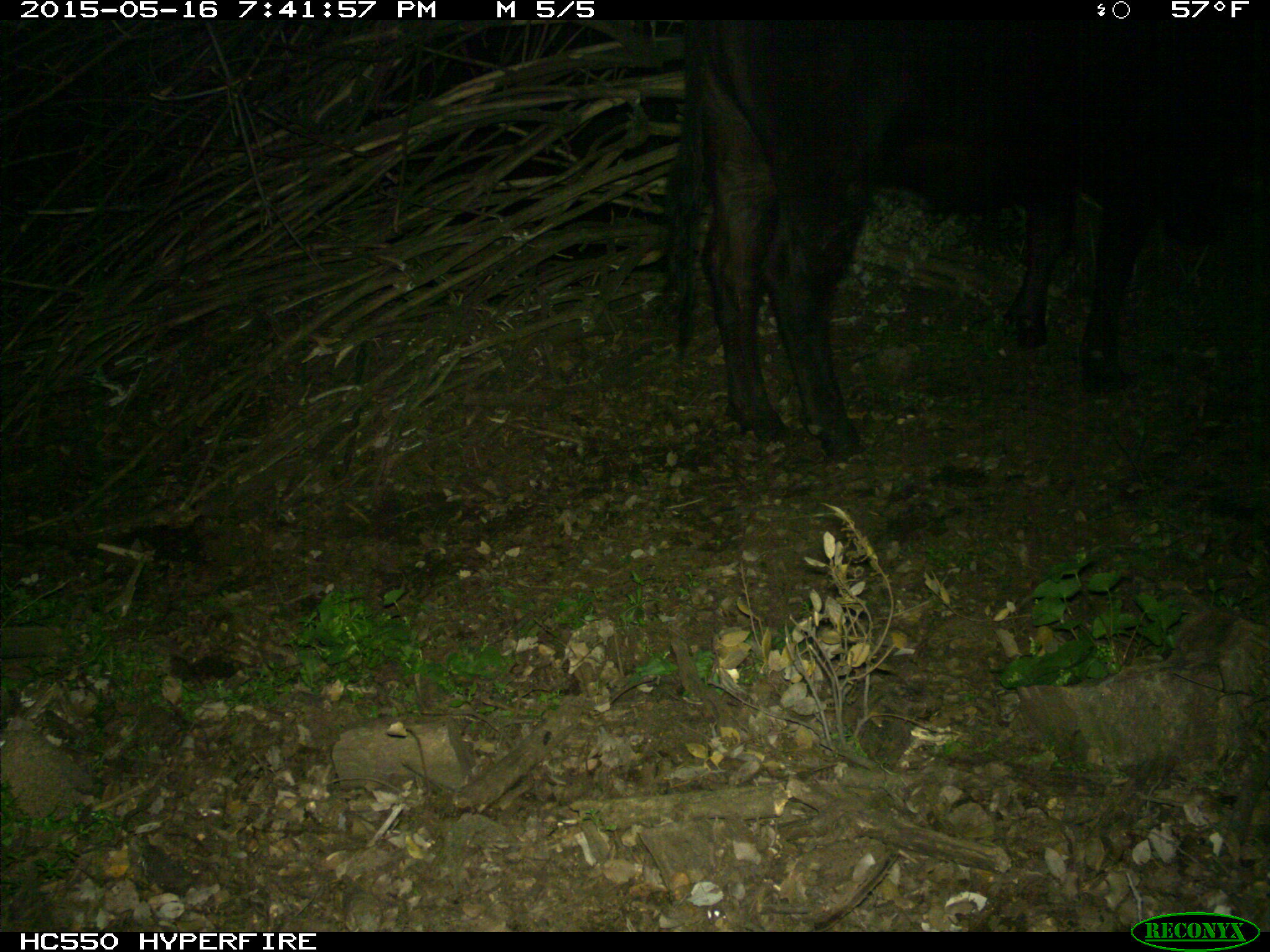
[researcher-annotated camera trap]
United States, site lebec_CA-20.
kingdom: Animalia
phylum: Chordata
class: Mammalia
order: Artiodactyla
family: Bovidae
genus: Bos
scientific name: Bos taurus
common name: domestic cow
Bos taurus (domestic cow).